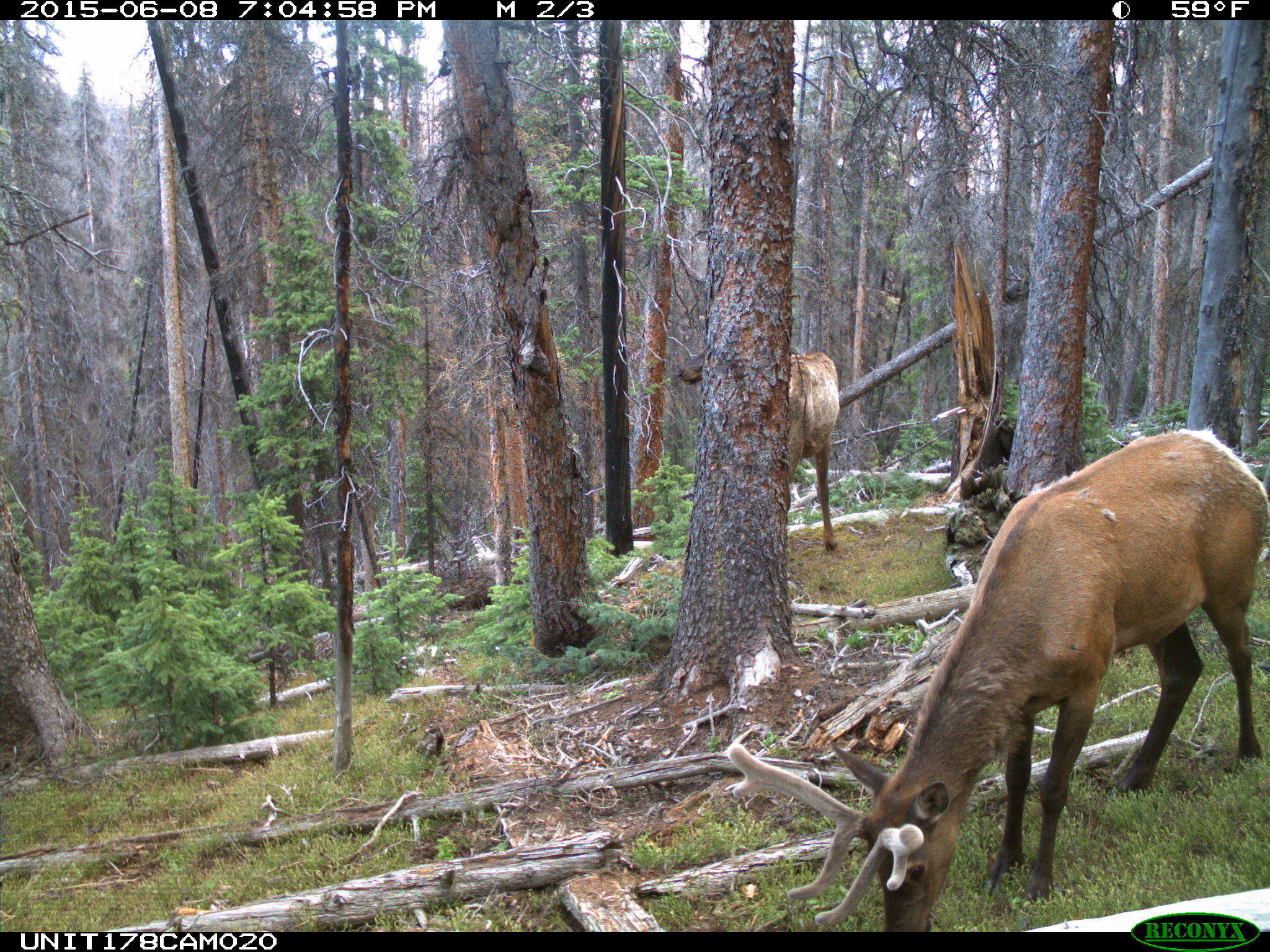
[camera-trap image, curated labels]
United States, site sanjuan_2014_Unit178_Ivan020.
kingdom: Animalia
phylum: Chordata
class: Mammalia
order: Artiodactyla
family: Cervidae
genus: Cervus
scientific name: Cervus elaphus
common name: red deer